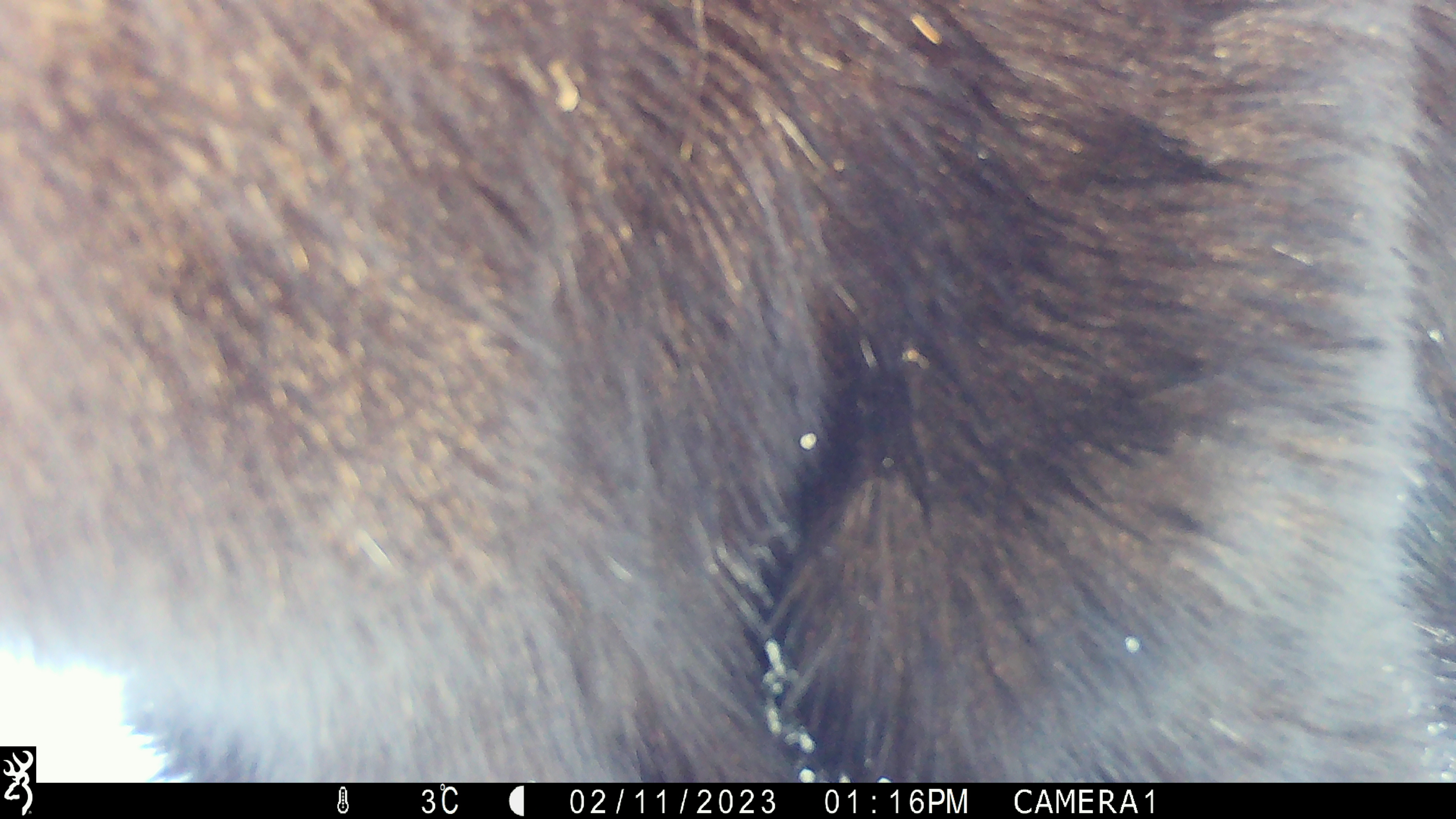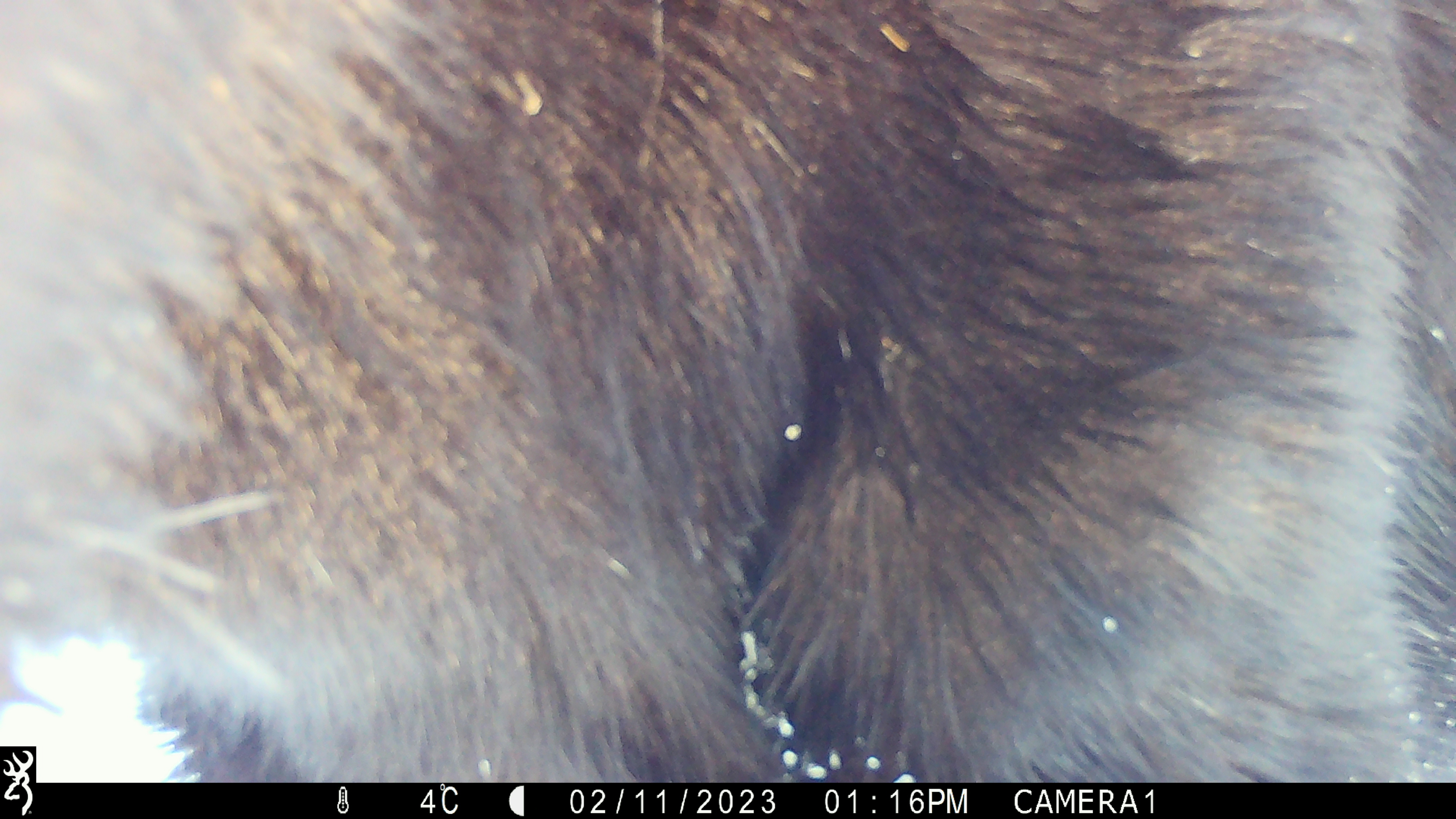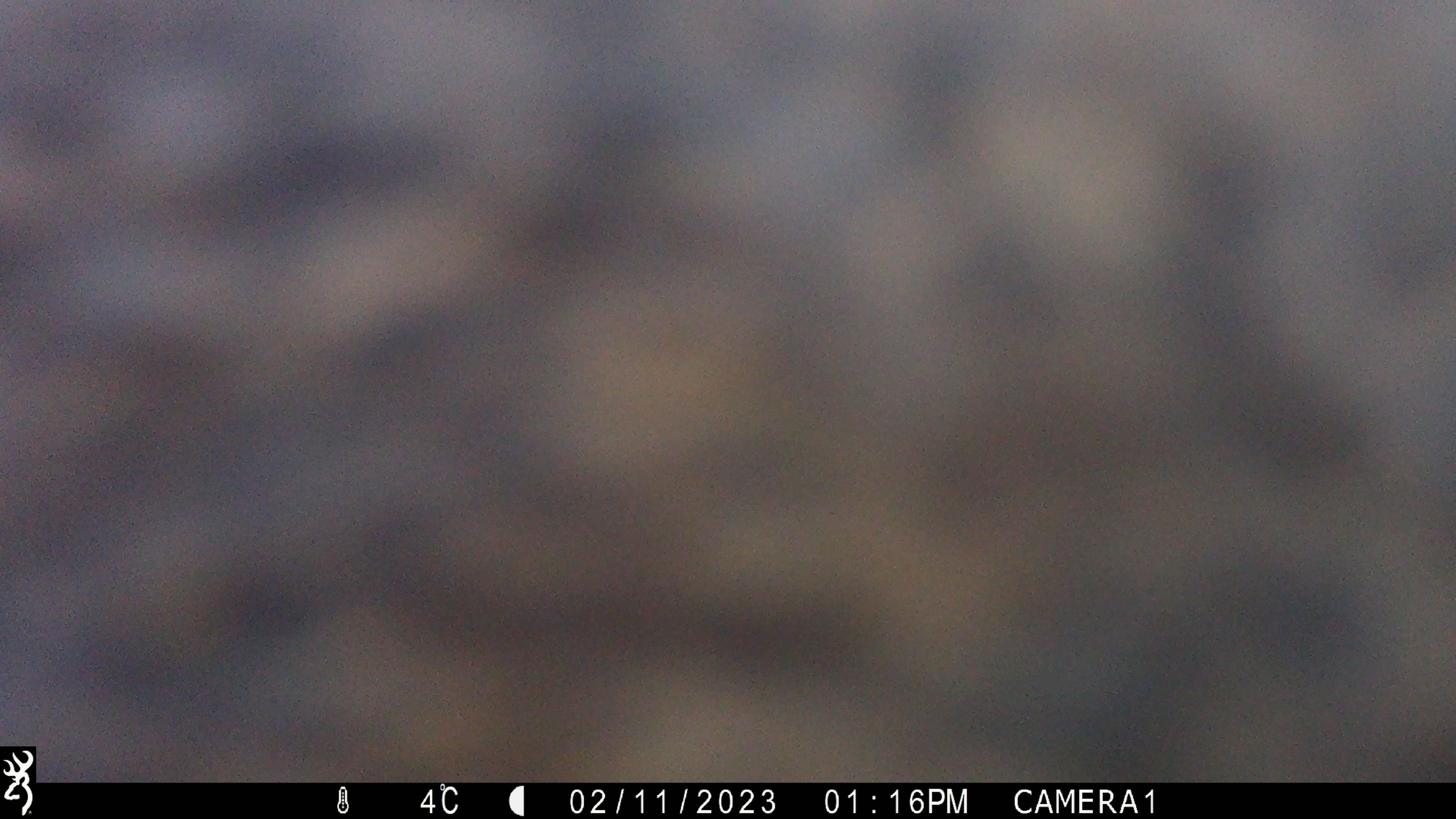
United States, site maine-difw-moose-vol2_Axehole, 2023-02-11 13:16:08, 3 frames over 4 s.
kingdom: Animalia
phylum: Chordata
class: Mammalia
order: Artiodactyla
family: Cervidae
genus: Alces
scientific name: Alces alces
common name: moose